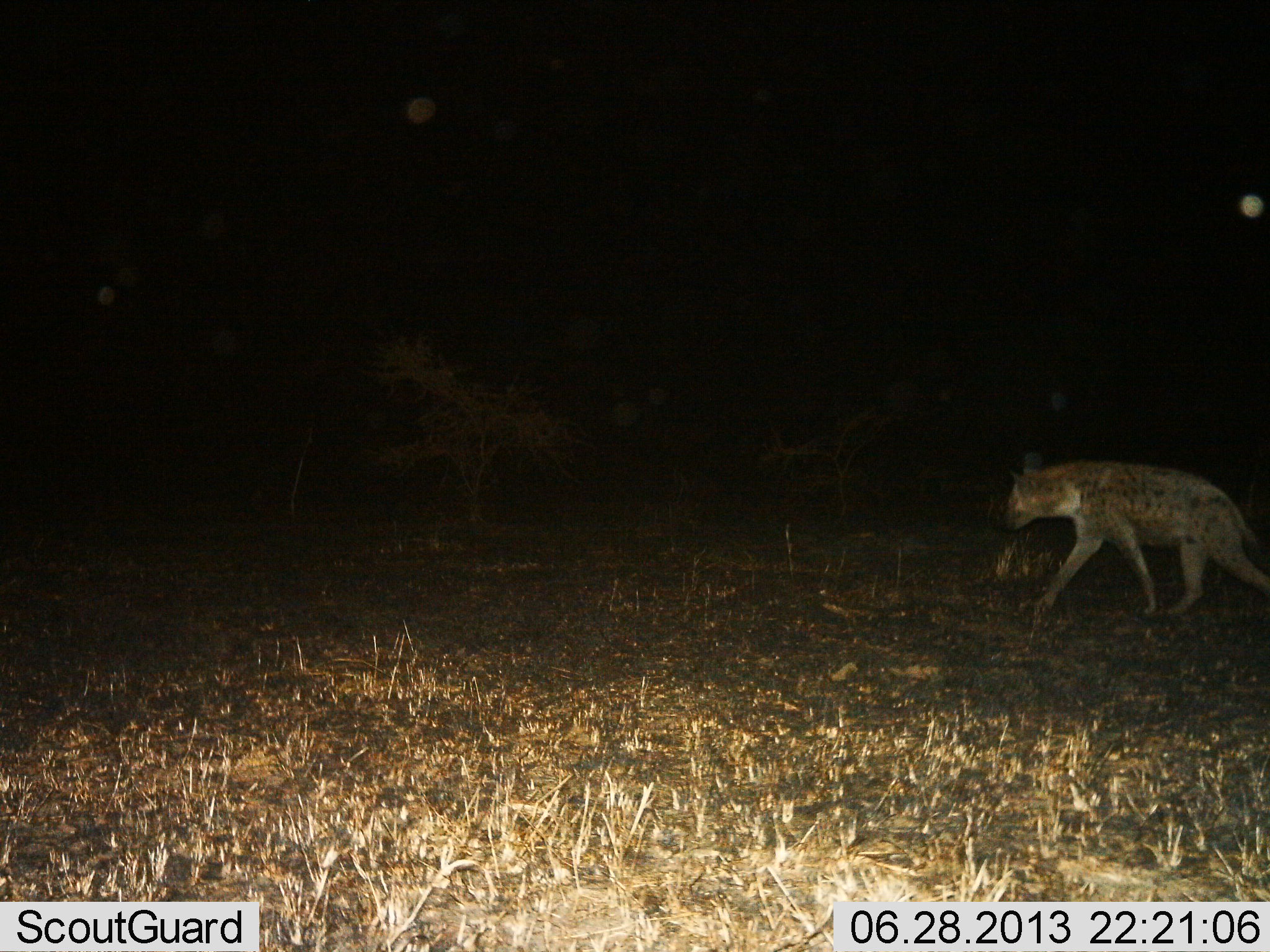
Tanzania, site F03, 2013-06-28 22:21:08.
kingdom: Animalia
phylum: Chordata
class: Mammalia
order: Carnivora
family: Hyaenidae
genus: Crocuta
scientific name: Crocuta crocuta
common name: spotted hyena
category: hyenaspotted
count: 1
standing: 6%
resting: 0%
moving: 97%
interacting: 0%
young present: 0%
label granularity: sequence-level